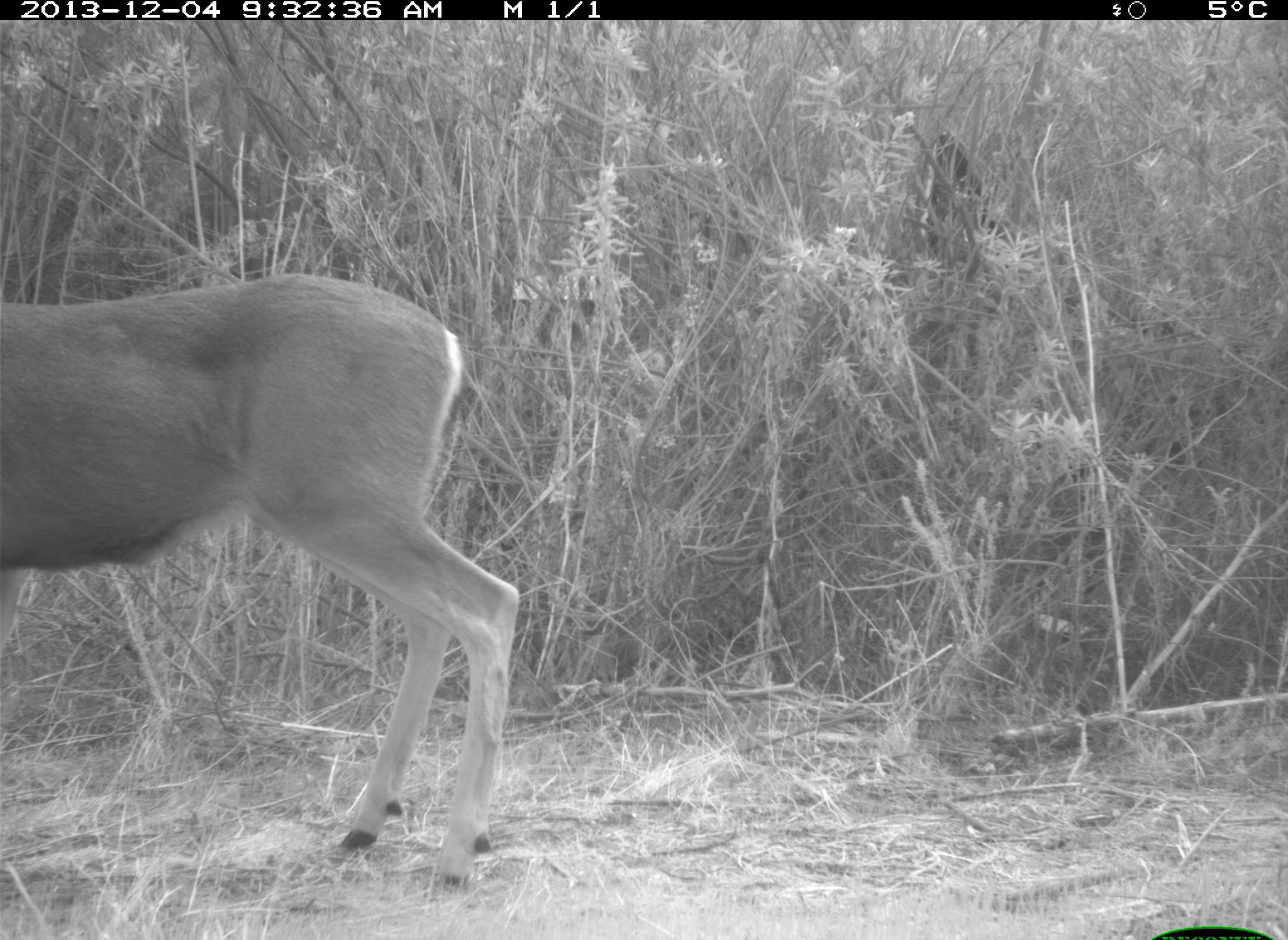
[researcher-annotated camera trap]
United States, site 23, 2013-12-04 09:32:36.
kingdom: Animalia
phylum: Chordata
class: Mammalia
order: Artiodactyla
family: Cervidae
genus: Odocoileus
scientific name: Odocoileus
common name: deer